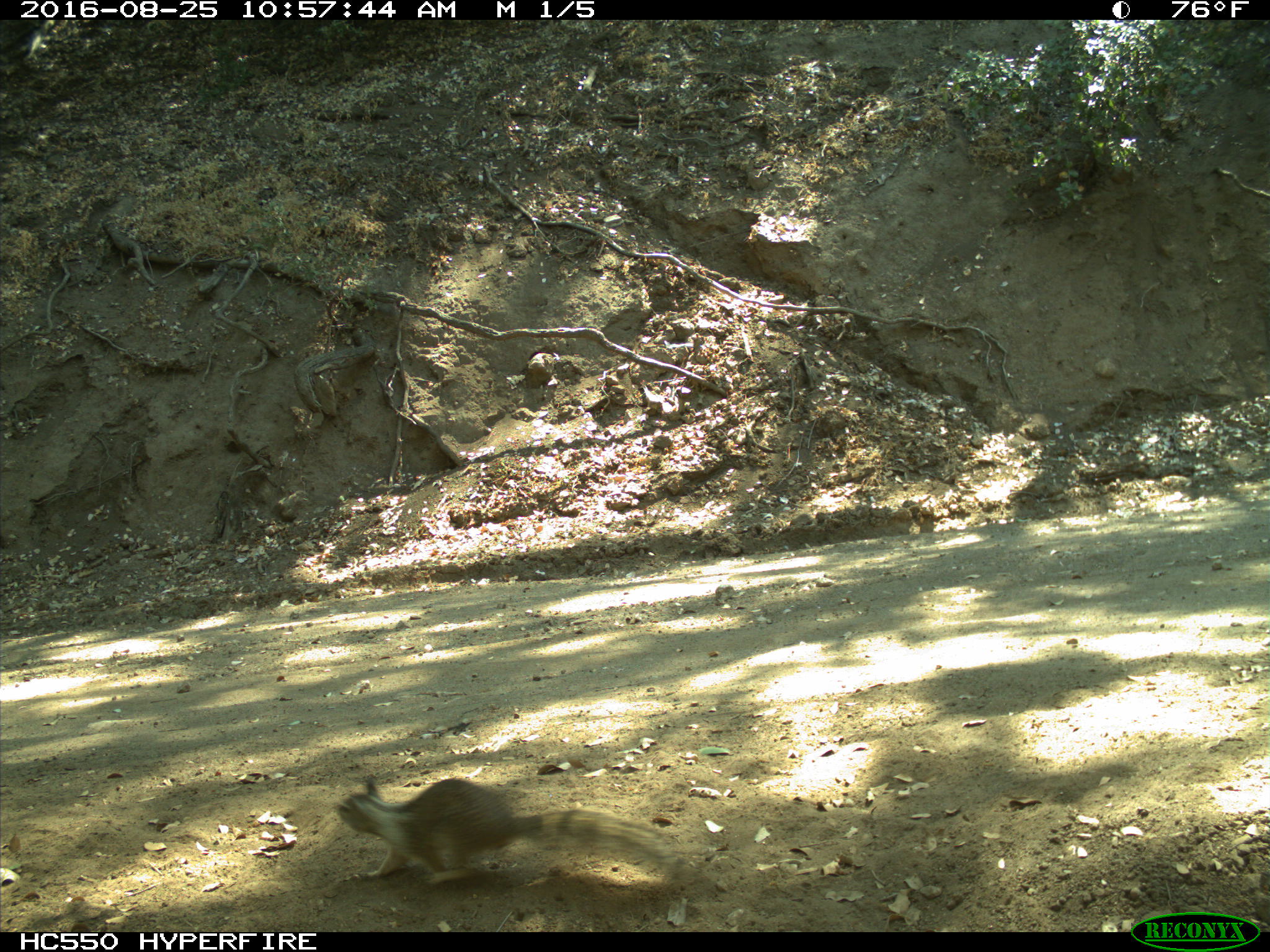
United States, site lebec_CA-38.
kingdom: Animalia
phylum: Chordata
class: Mammalia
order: Rodentia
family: Sciuridae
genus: Otospermophilus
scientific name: Otospermophilus beecheyi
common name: california ground squirrel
Otospermophilus beecheyi (california ground squirrel).